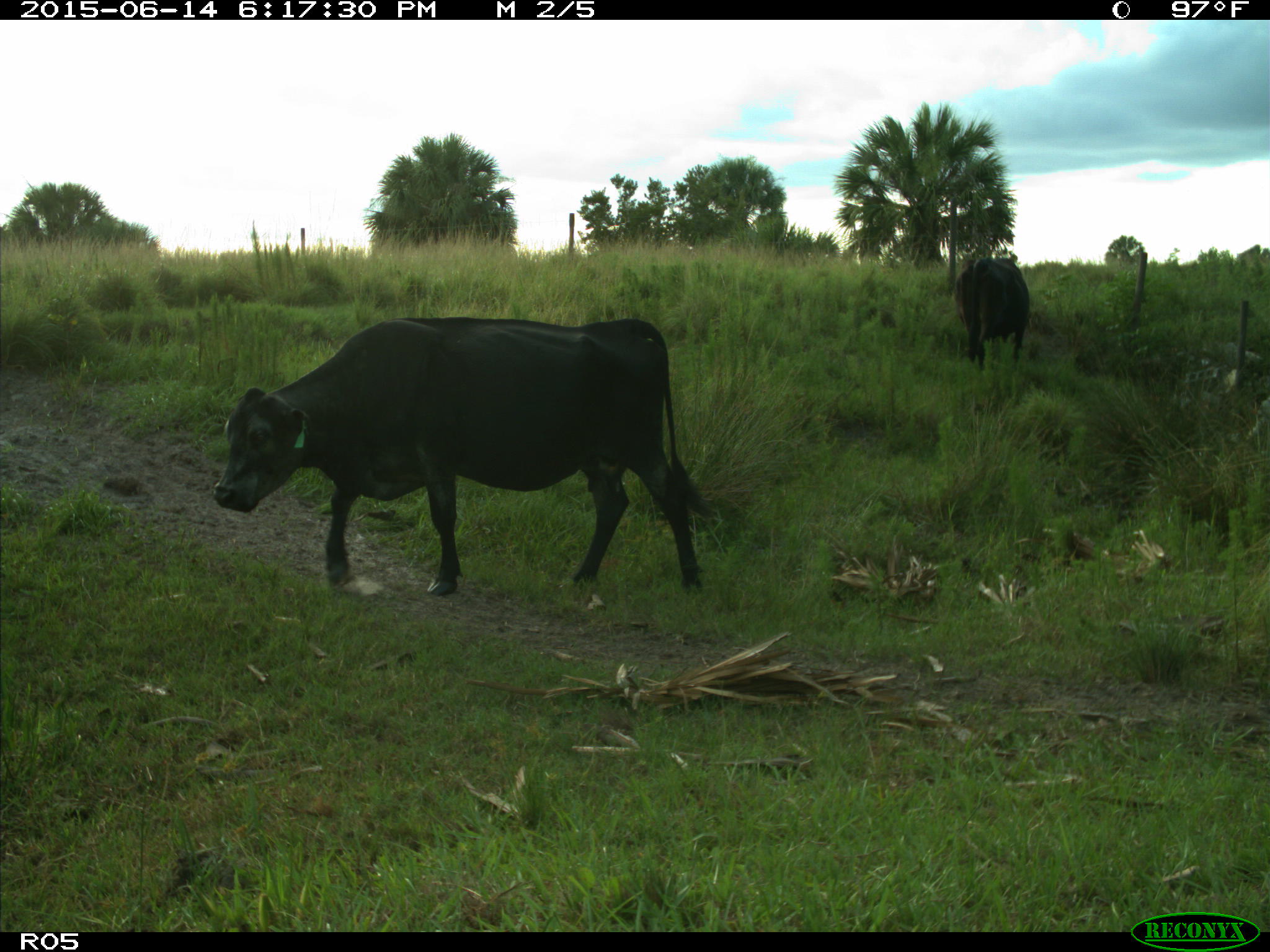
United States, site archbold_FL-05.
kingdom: Animalia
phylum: Chordata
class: Mammalia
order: Artiodactyla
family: Bovidae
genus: Bos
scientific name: Bos taurus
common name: domestic cow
Bos taurus (domestic cow).